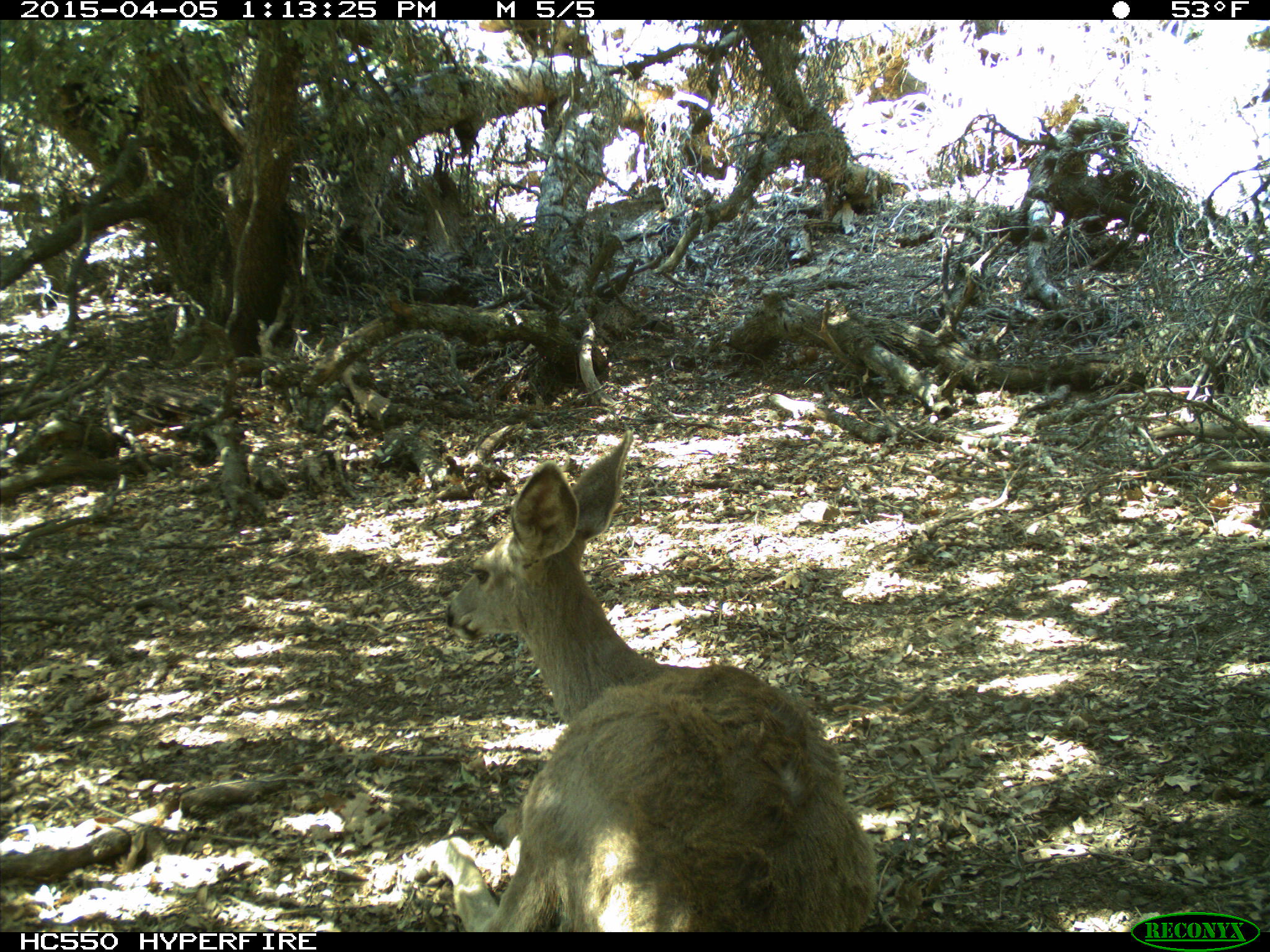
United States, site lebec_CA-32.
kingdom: Animalia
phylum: Chordata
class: Mammalia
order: Artiodactyla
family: Cervidae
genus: Odocoileus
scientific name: Odocoileus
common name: deer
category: unidentified deer